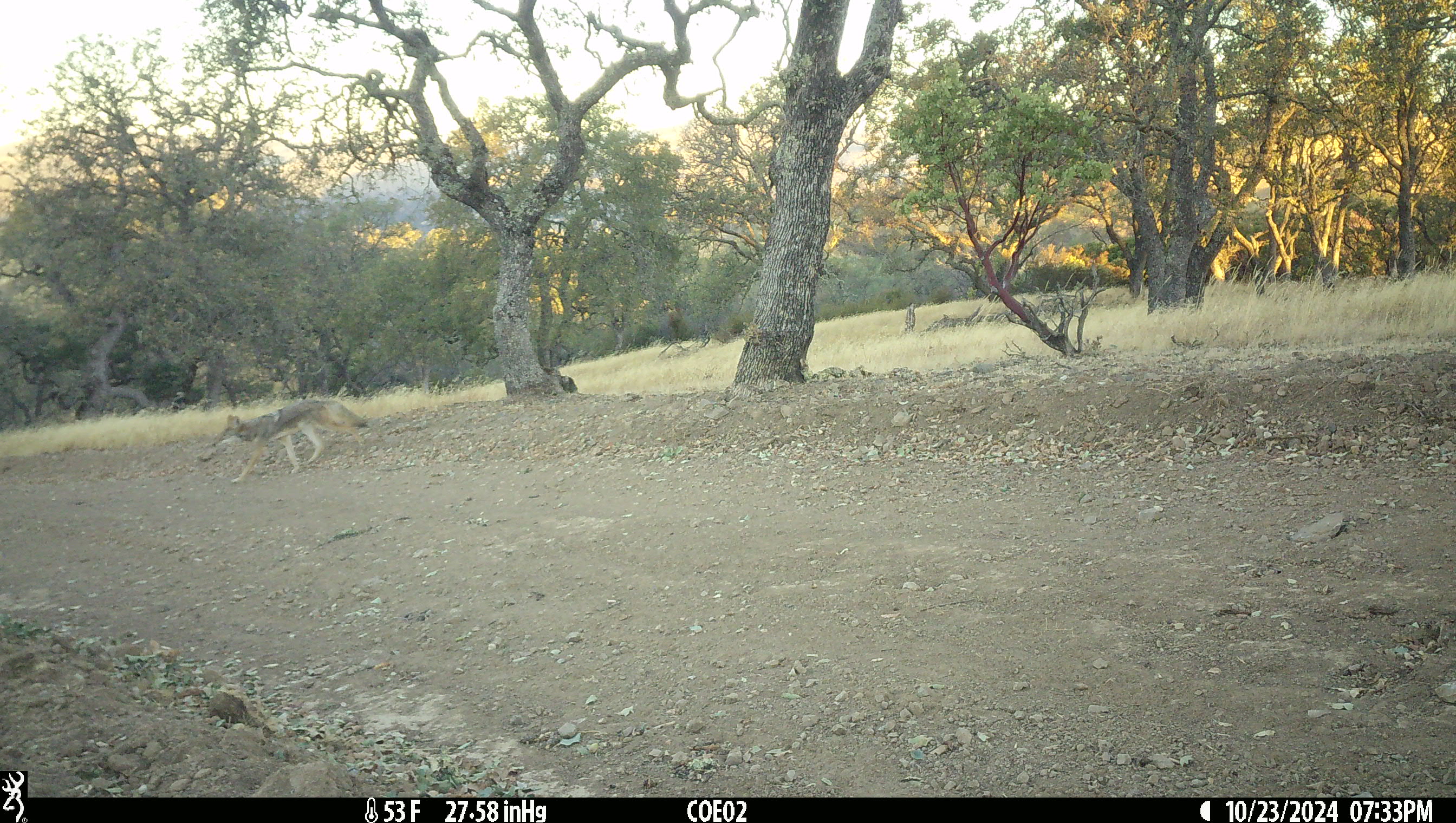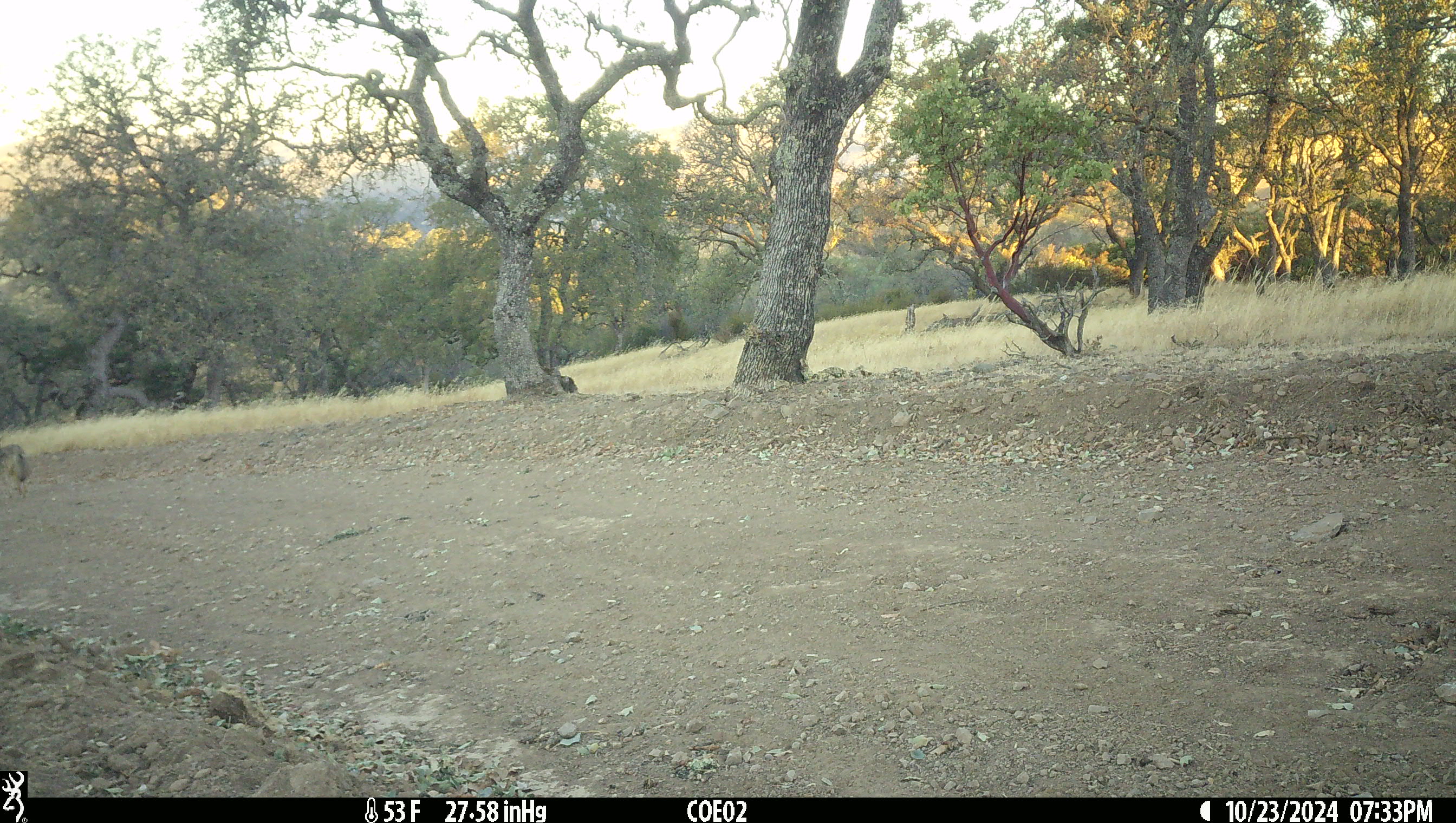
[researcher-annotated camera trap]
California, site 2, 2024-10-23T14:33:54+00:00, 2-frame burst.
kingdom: Animalia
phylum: Chordata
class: Mammalia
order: Carnivora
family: Canidae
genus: Canis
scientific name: Canis latrans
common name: coyote